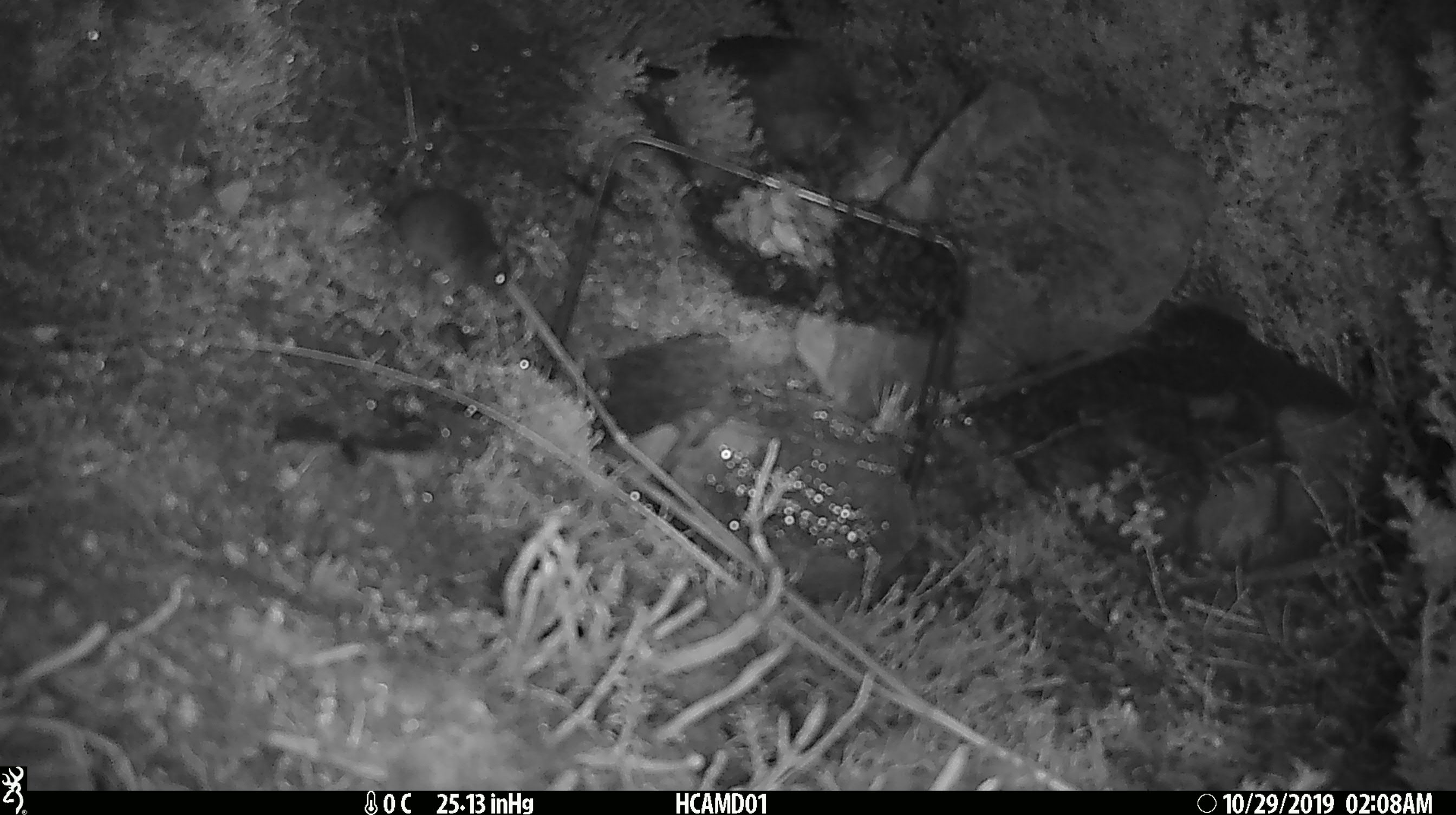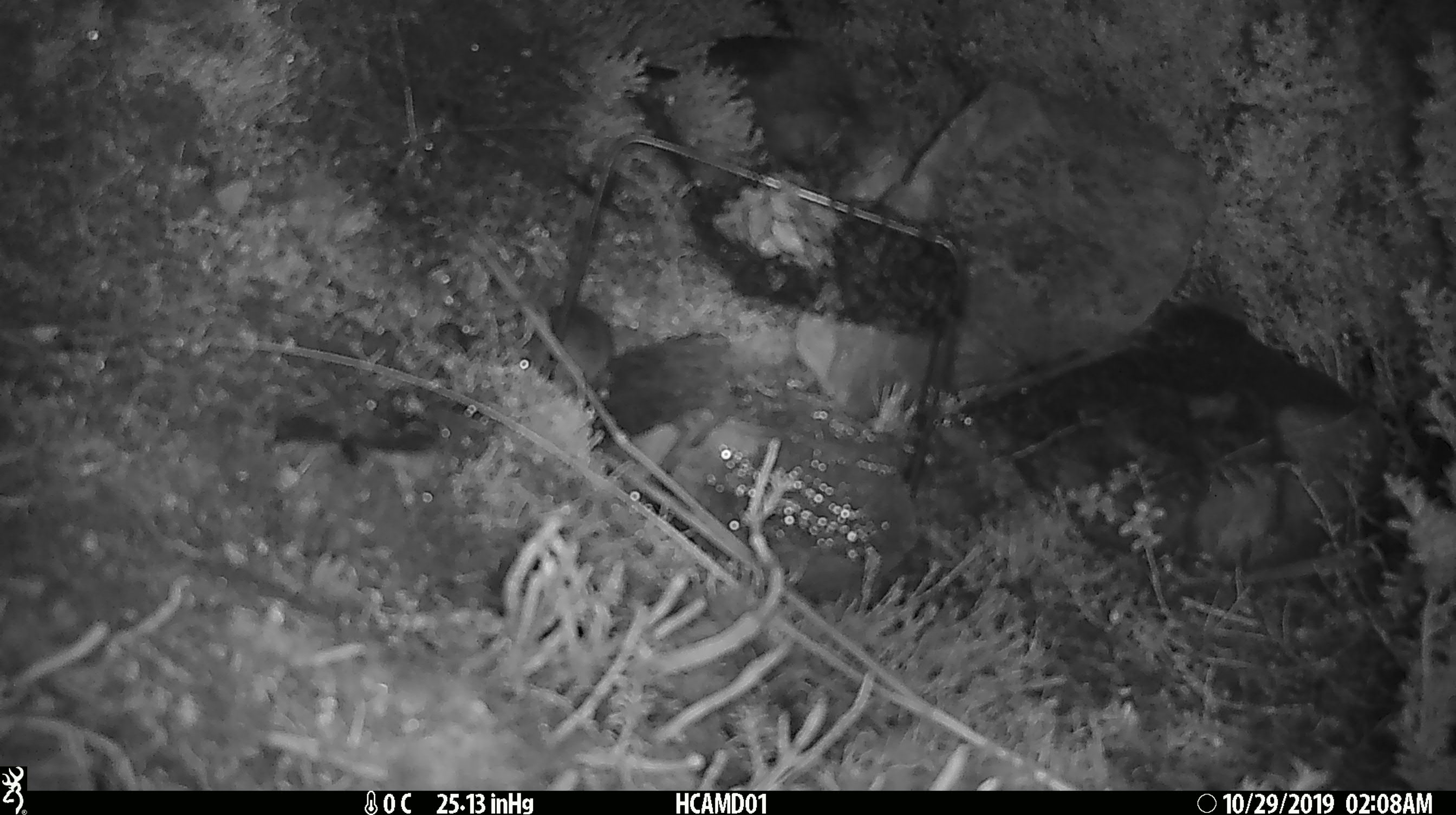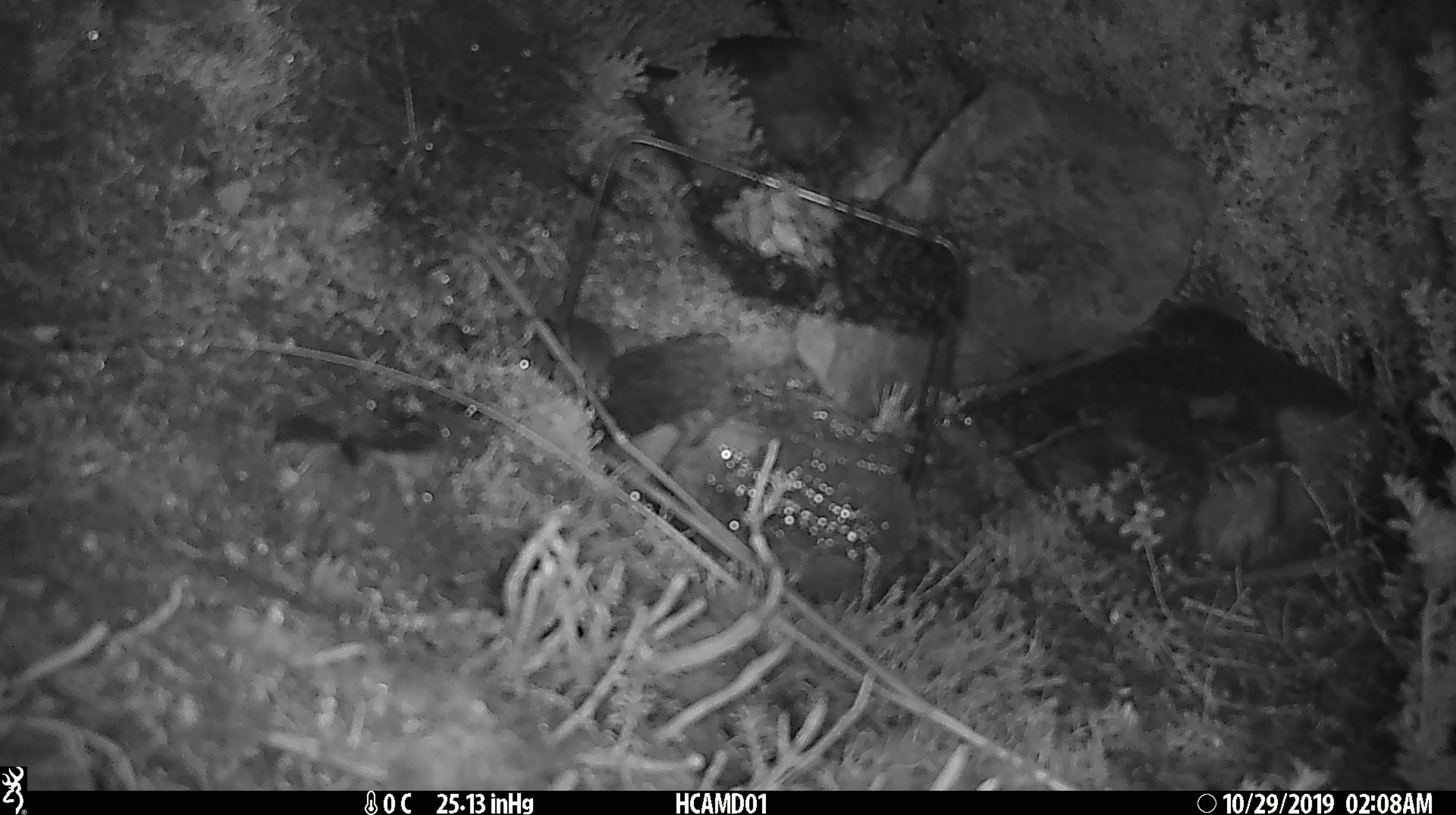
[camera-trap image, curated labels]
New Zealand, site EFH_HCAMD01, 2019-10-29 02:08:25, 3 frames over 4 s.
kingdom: Animalia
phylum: Chordata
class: Mammalia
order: Rodentia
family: Muridae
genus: Mus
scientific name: Mus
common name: mouse